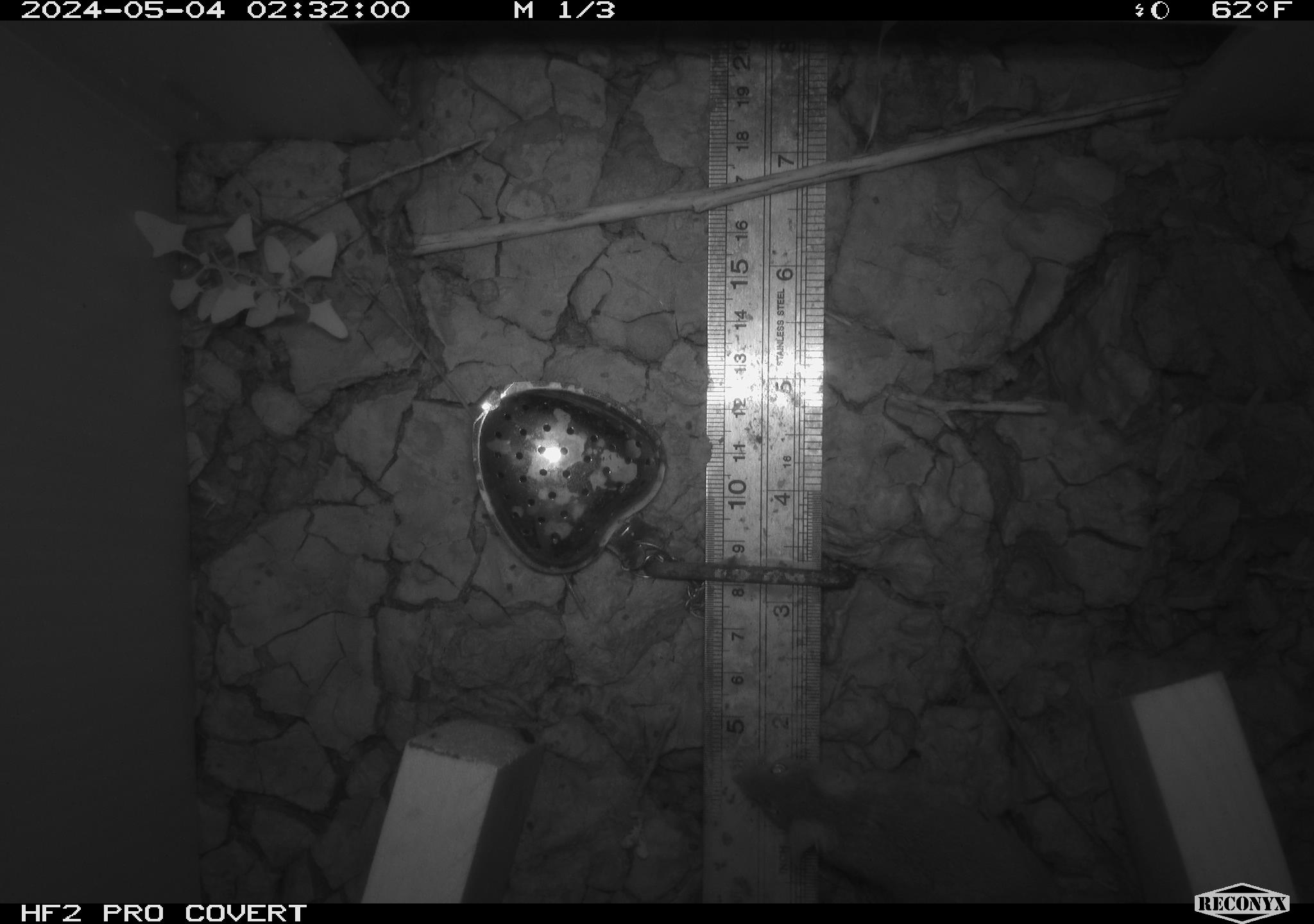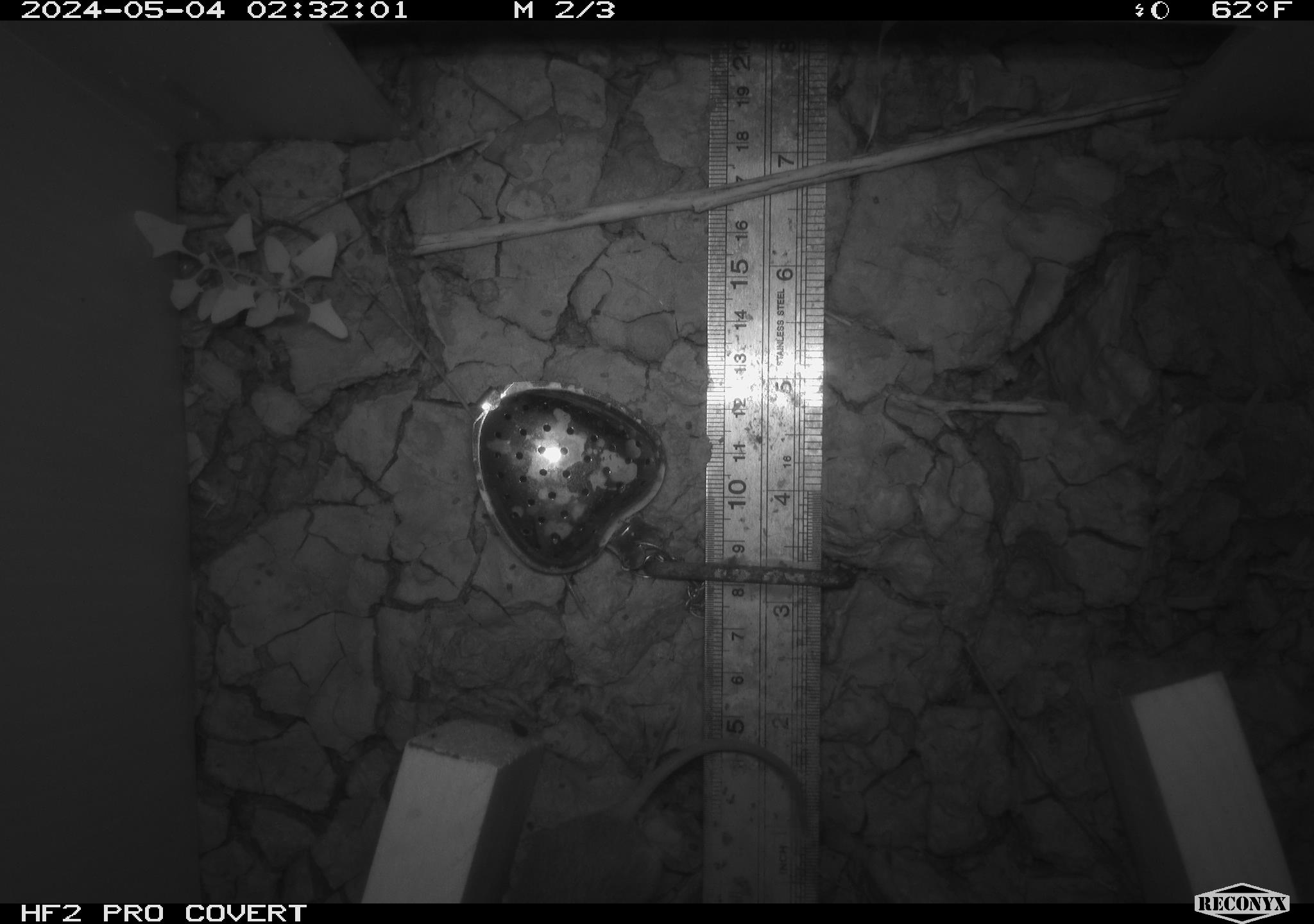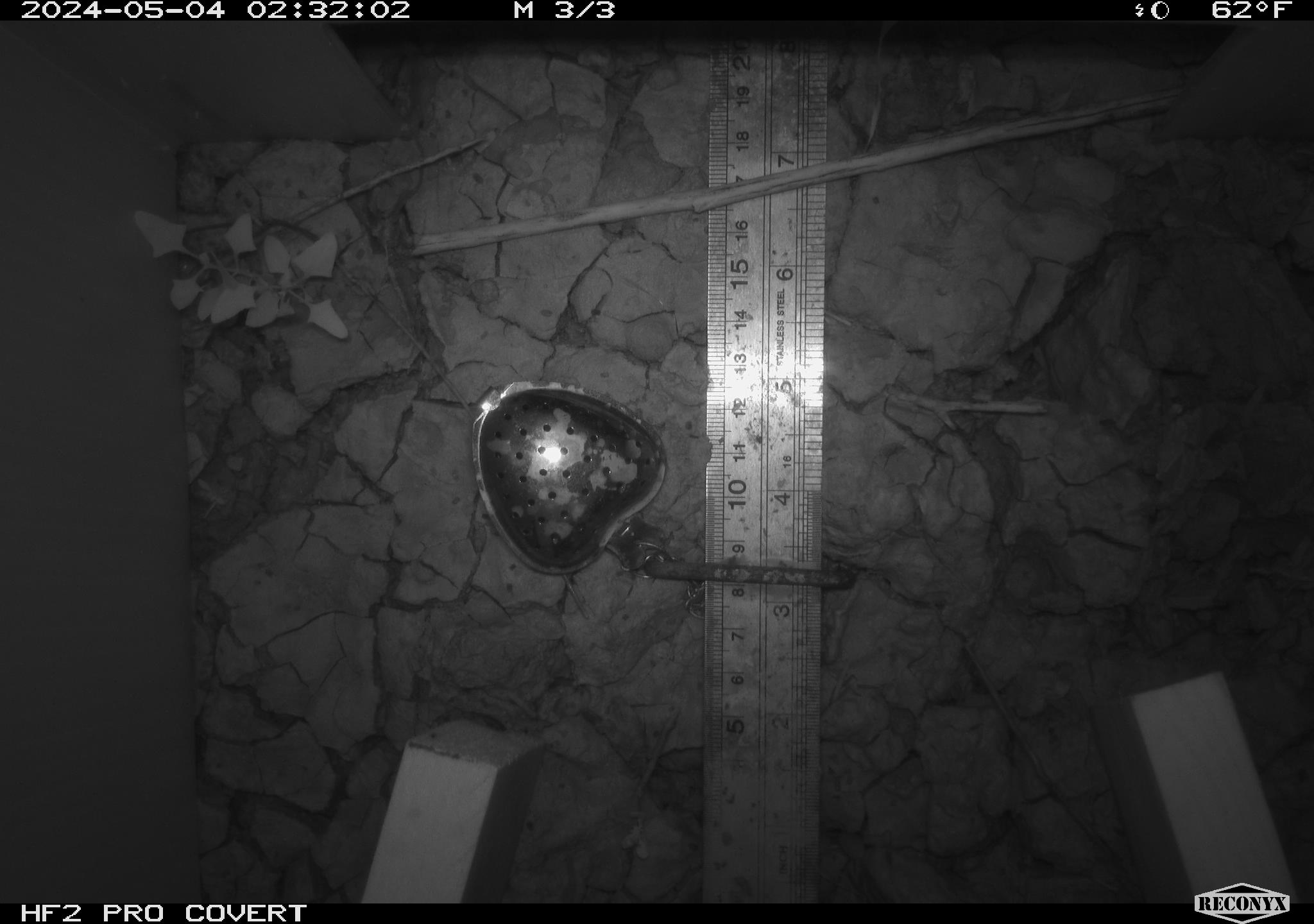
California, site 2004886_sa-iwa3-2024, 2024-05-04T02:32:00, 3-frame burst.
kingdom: Animalia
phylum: Chordata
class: Mammalia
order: Rodentia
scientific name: Rodentia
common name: mouse species